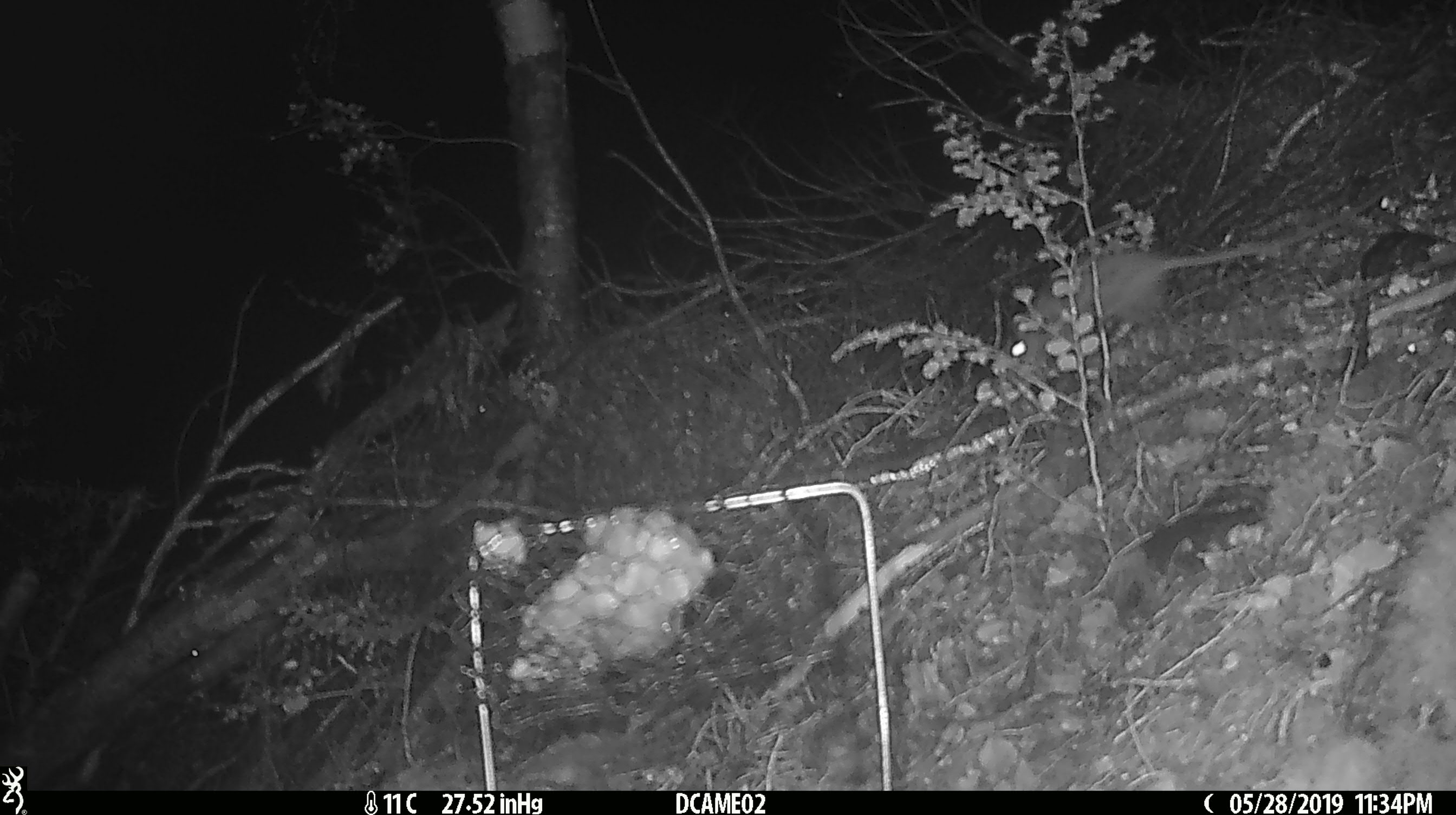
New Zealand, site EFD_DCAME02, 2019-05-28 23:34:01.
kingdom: Animalia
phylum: Chordata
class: Mammalia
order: Rodentia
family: Muridae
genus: Rattus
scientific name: Rattus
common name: rat